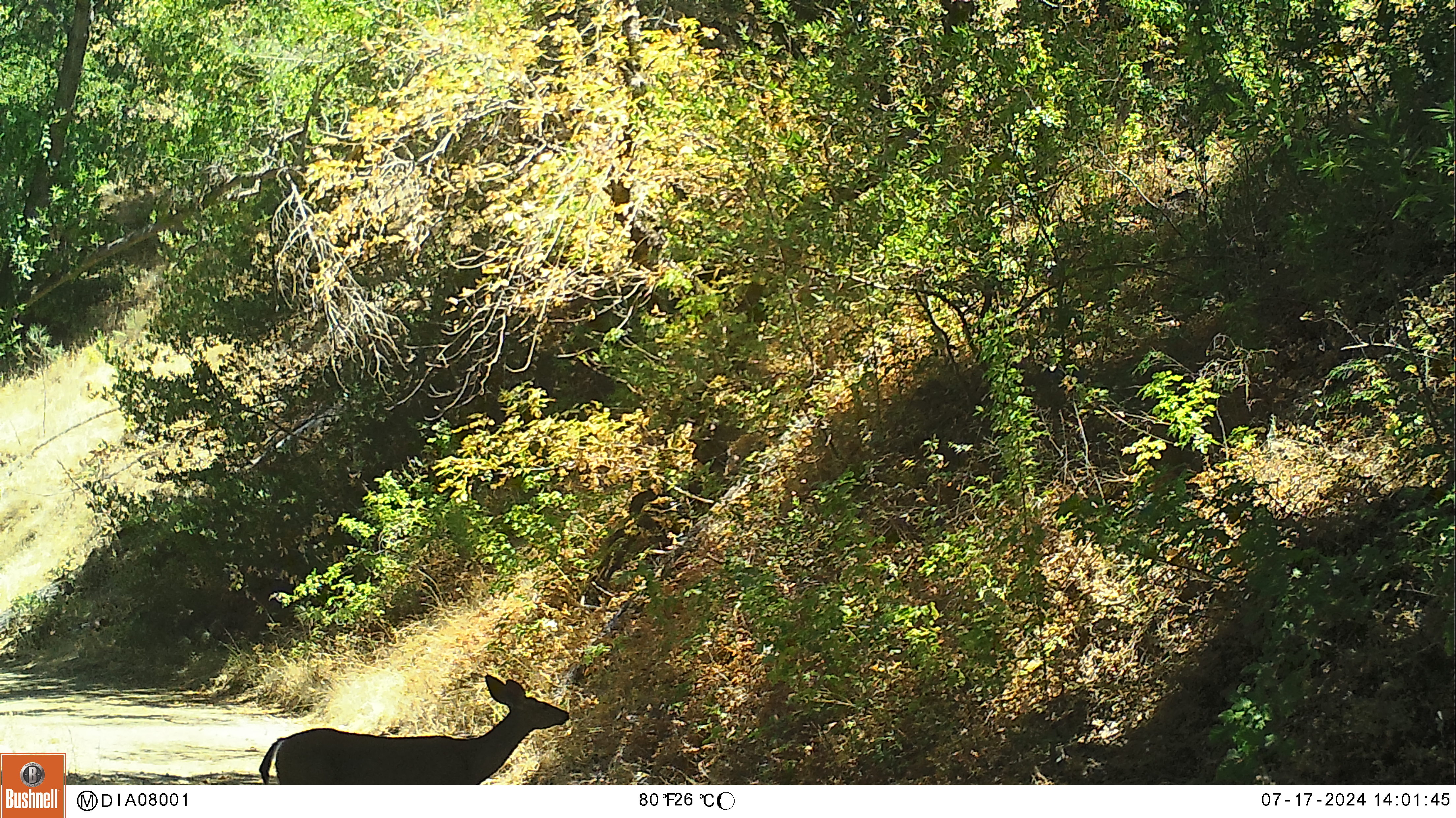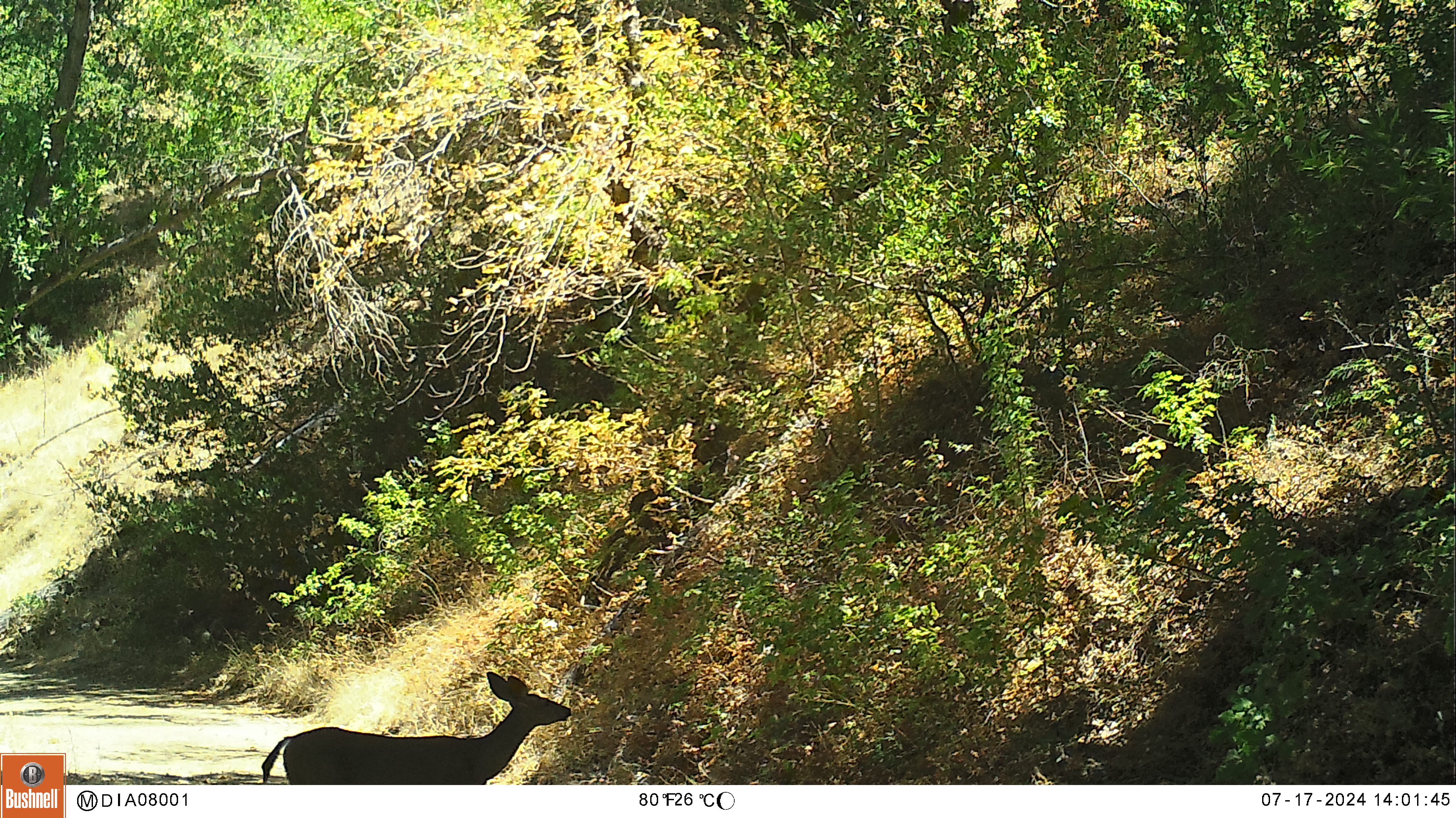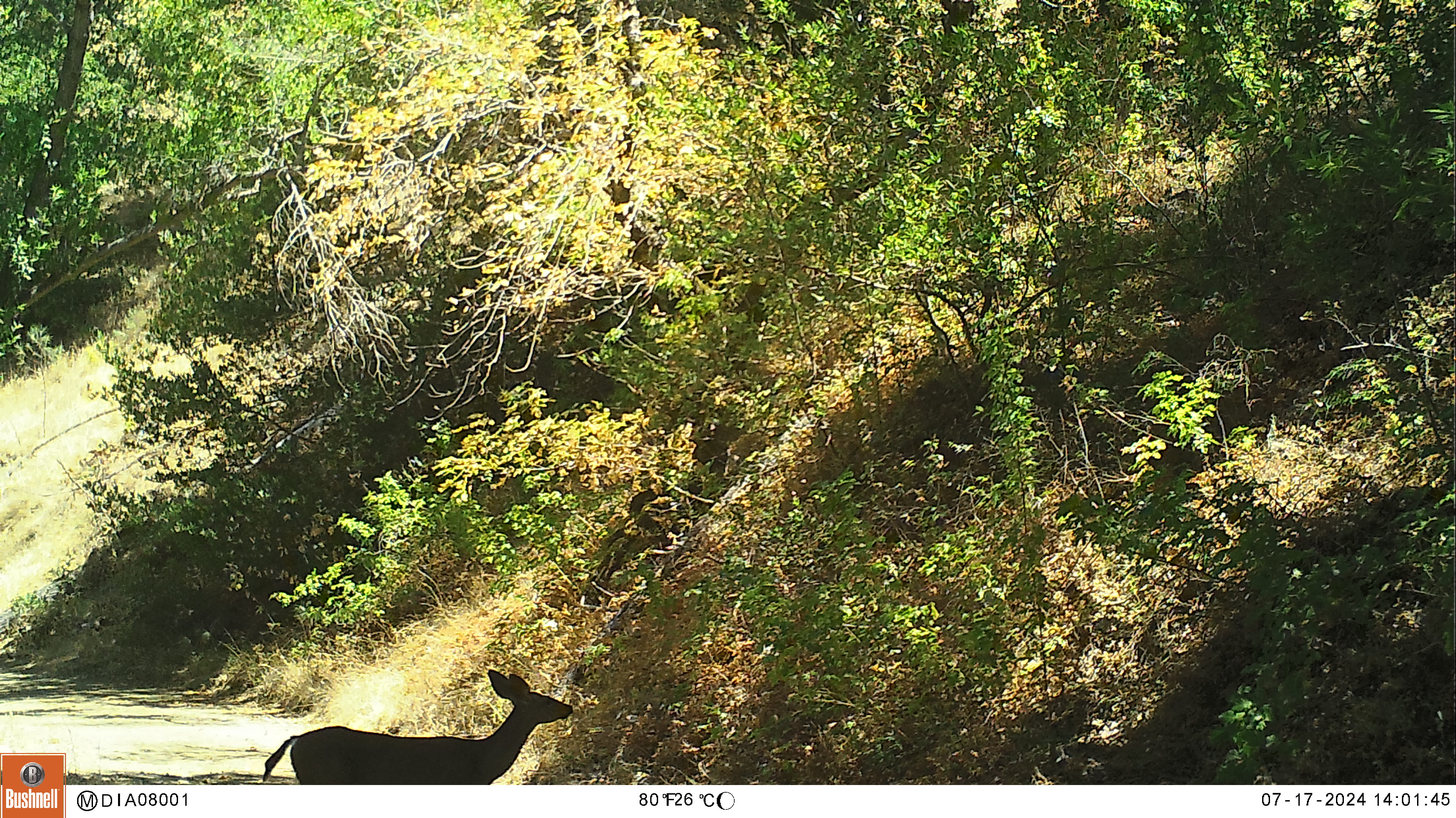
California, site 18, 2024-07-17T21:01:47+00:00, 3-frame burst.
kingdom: Animalia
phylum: Chordata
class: Mammalia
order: Artiodactyla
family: Cervidae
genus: Odocoileus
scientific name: Odocoileus hemionus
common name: mule deer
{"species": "mule deer (Odocoileus hemionus)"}